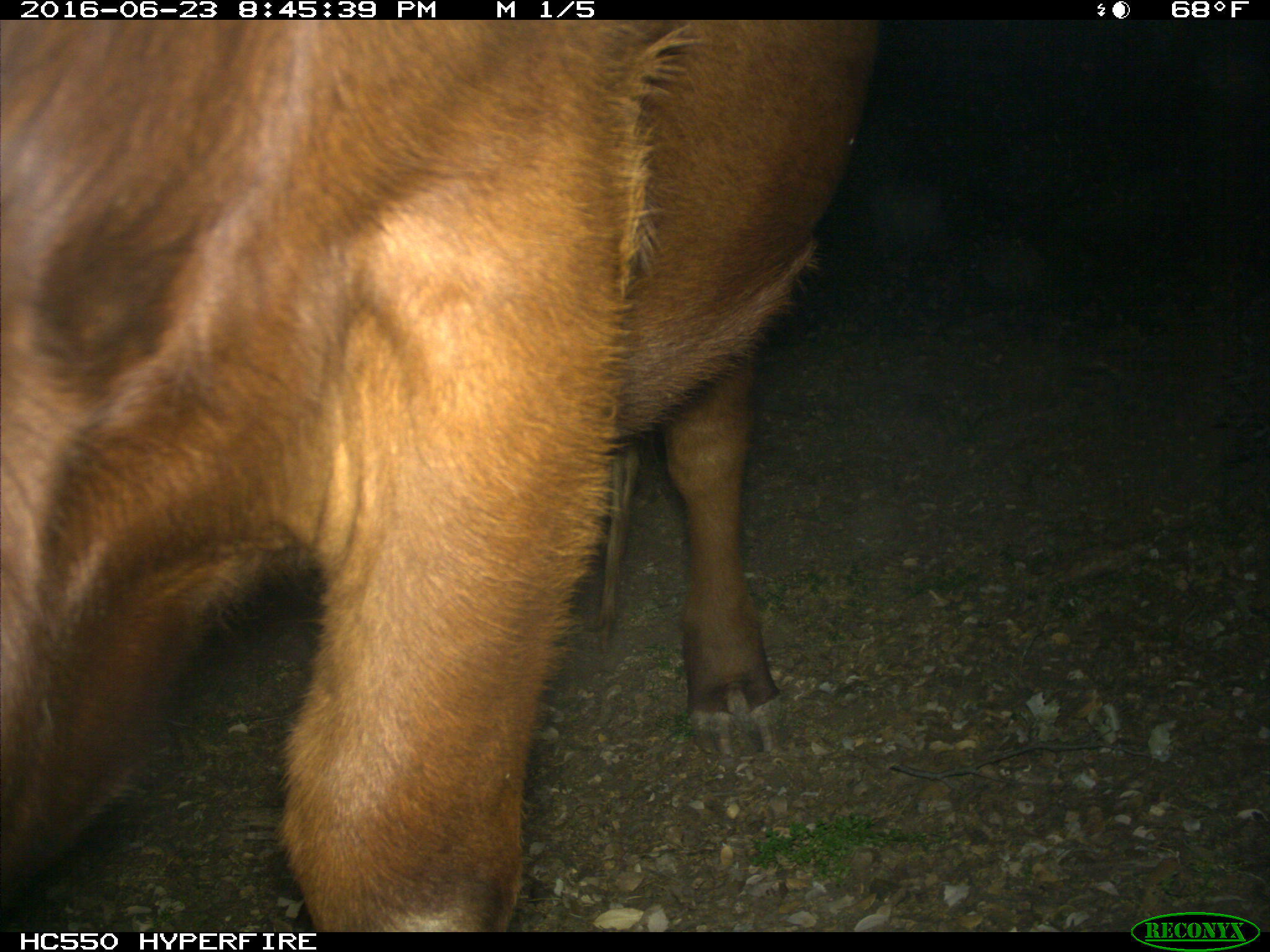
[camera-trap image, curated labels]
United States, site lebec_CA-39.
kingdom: Animalia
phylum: Chordata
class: Mammalia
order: Artiodactyla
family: Bovidae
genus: Bos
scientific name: Bos taurus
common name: domestic cow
Bos taurus (domestic cow).